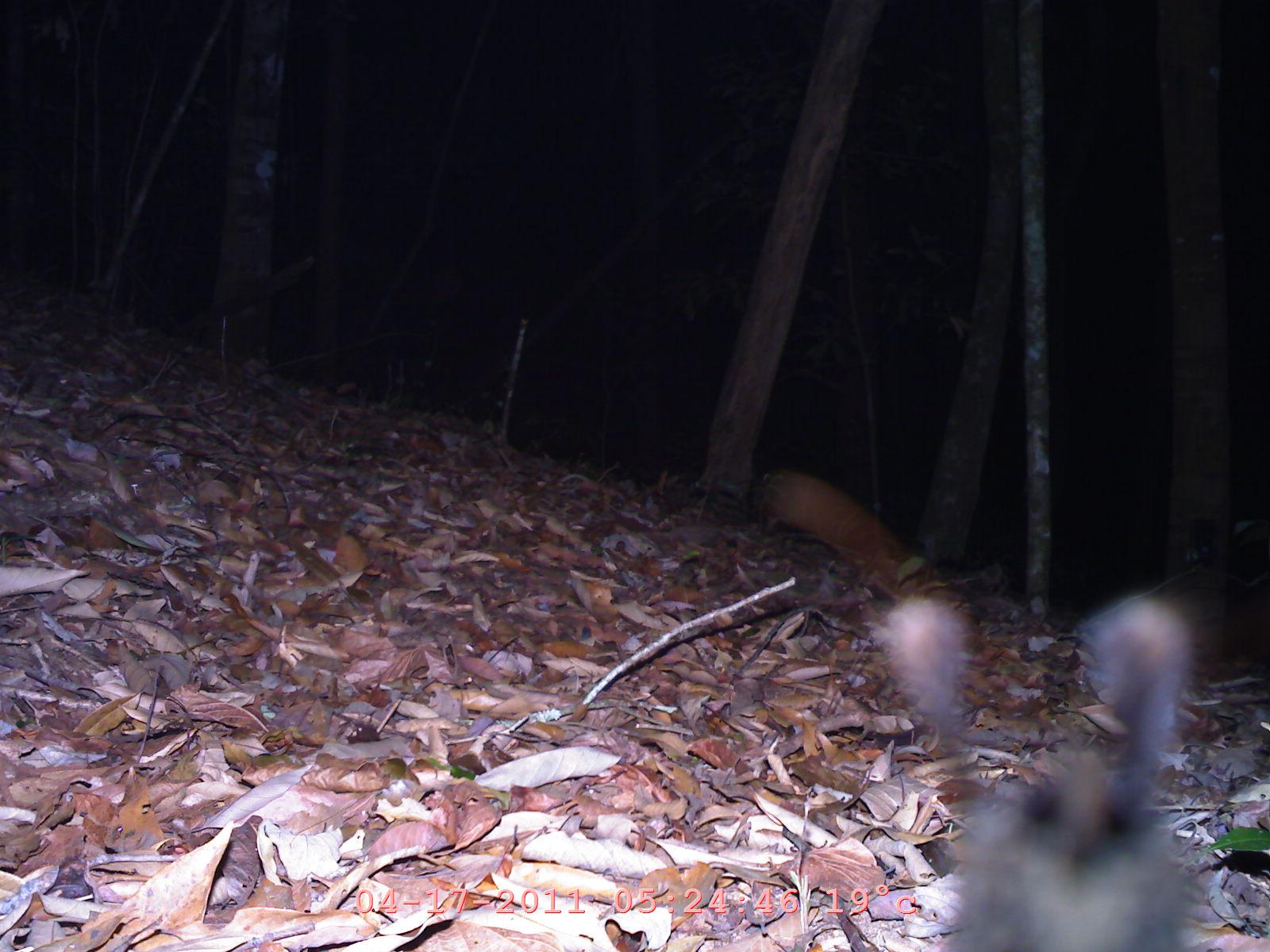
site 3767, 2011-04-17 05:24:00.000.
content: unidentified animal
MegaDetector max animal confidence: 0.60